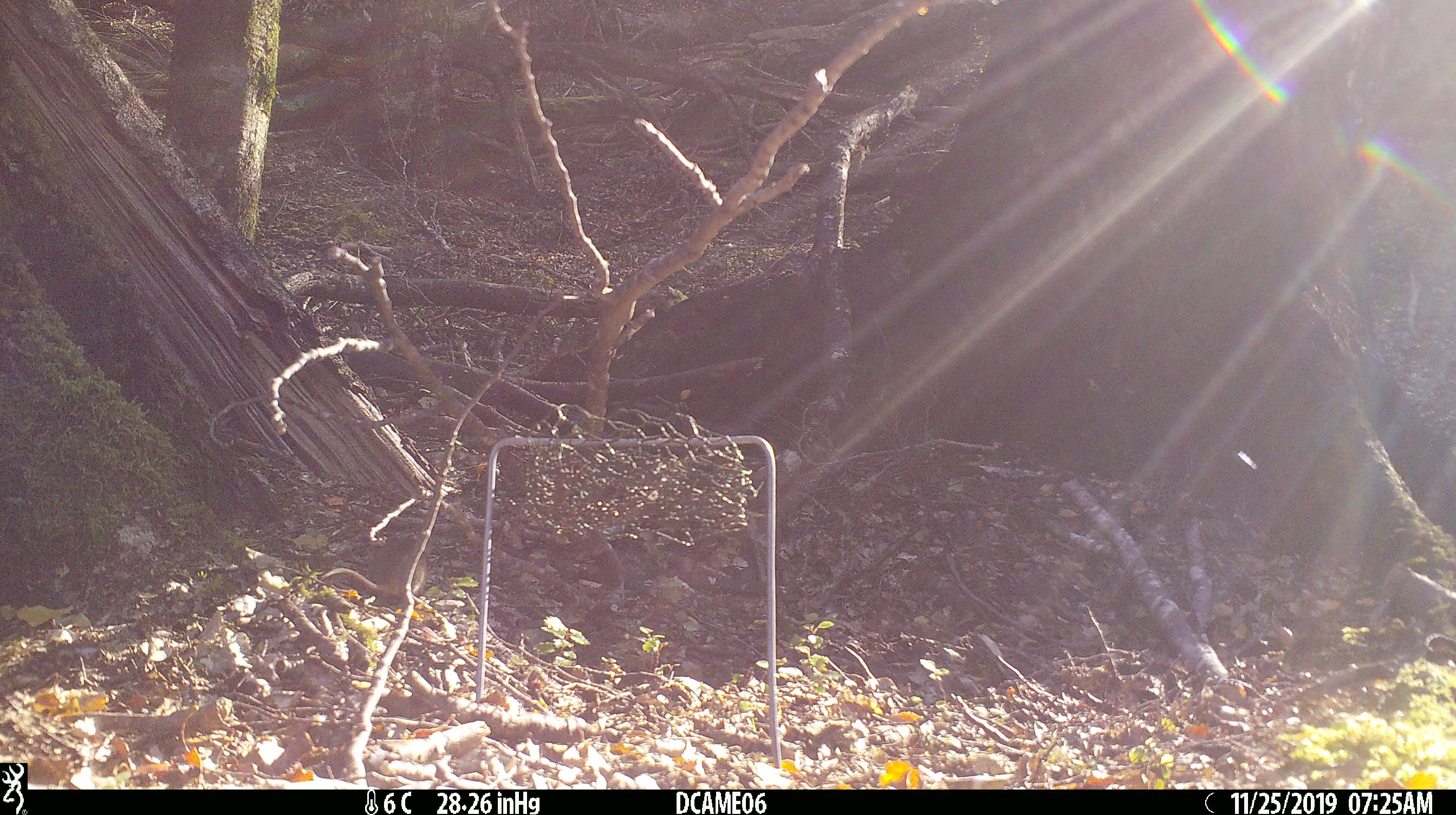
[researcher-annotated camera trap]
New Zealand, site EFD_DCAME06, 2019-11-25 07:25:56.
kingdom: Animalia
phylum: Chordata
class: Mammalia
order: Rodentia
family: Muridae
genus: Mus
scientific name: Mus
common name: mouse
Mouse (Mus).